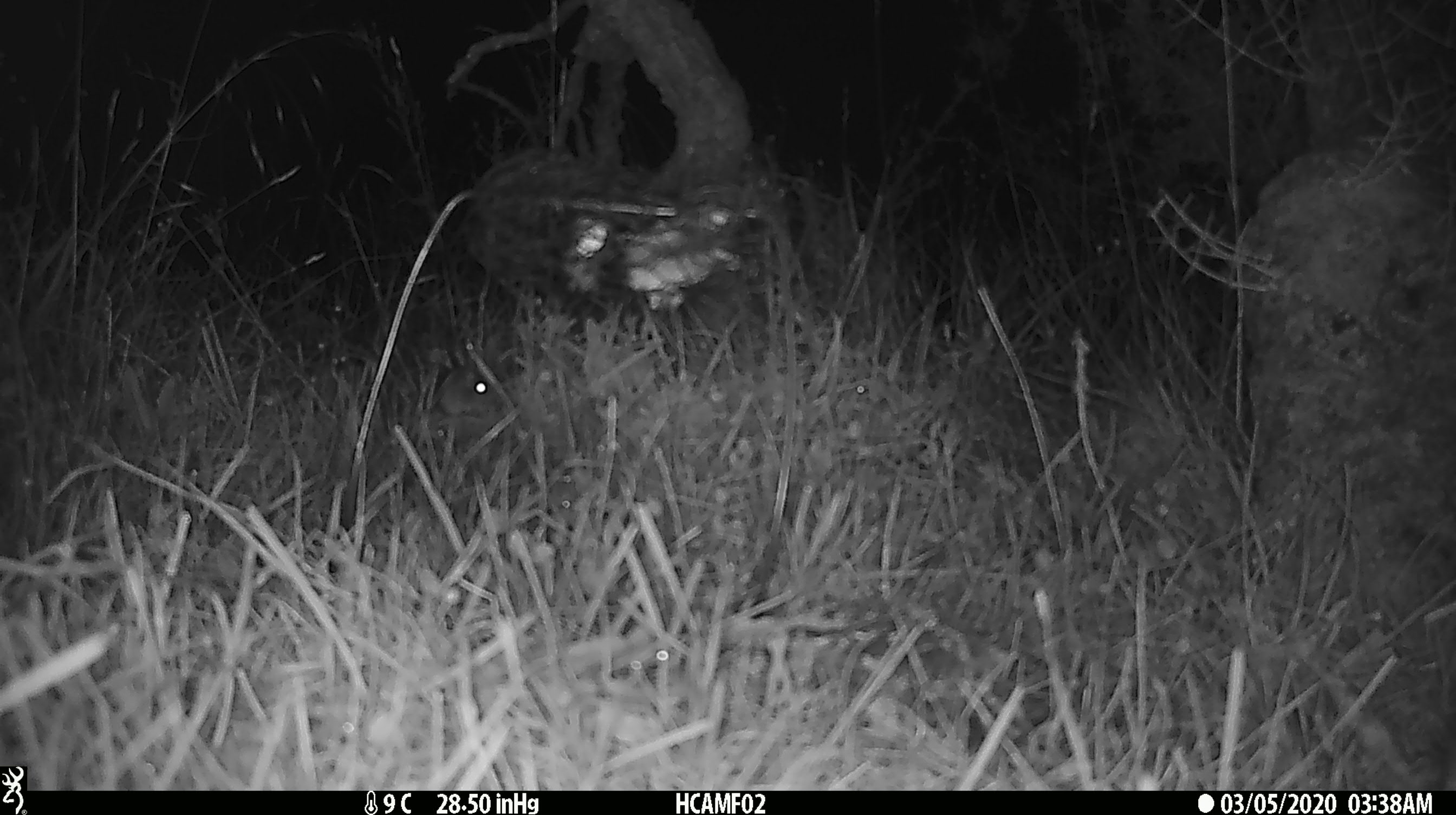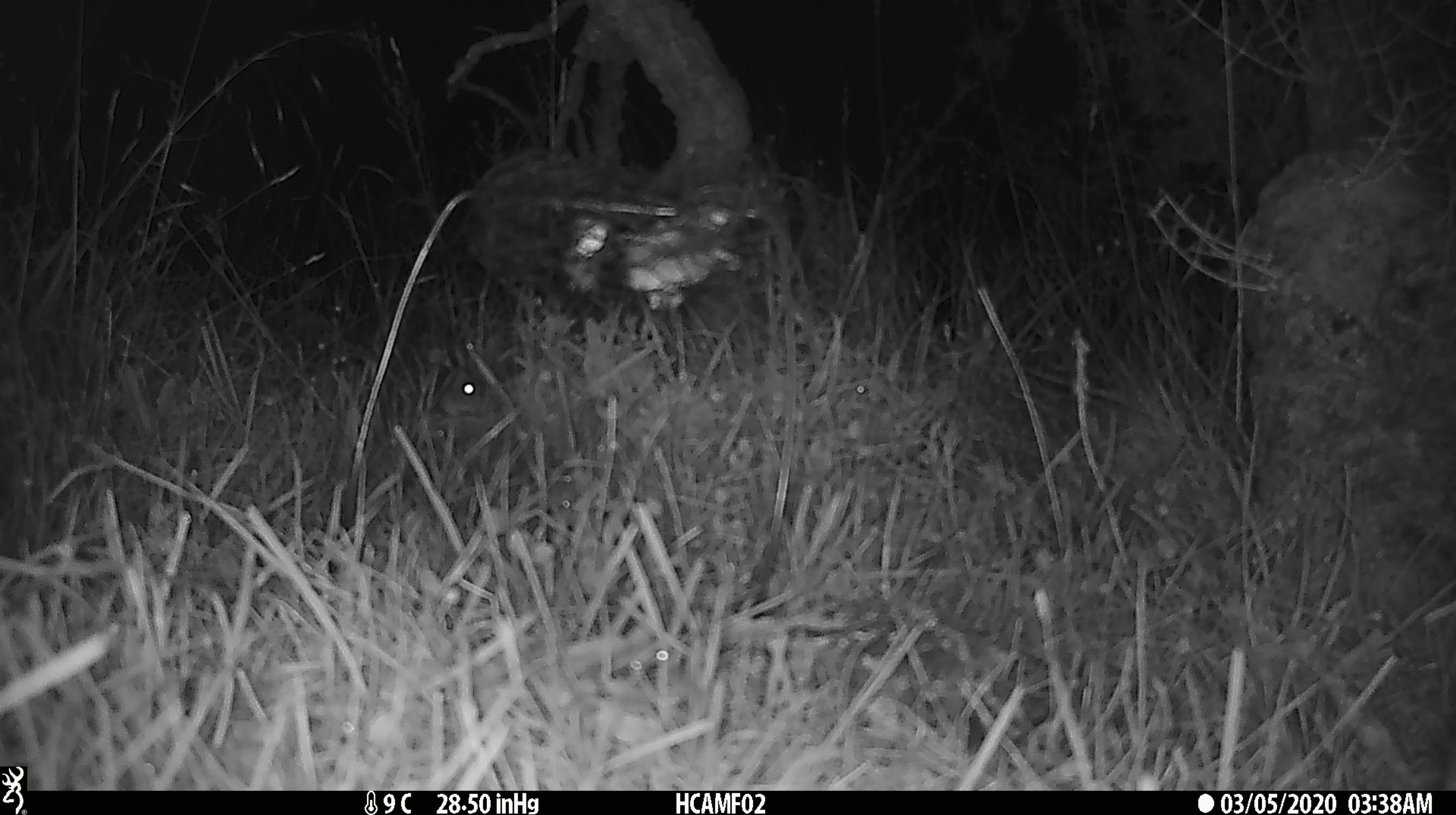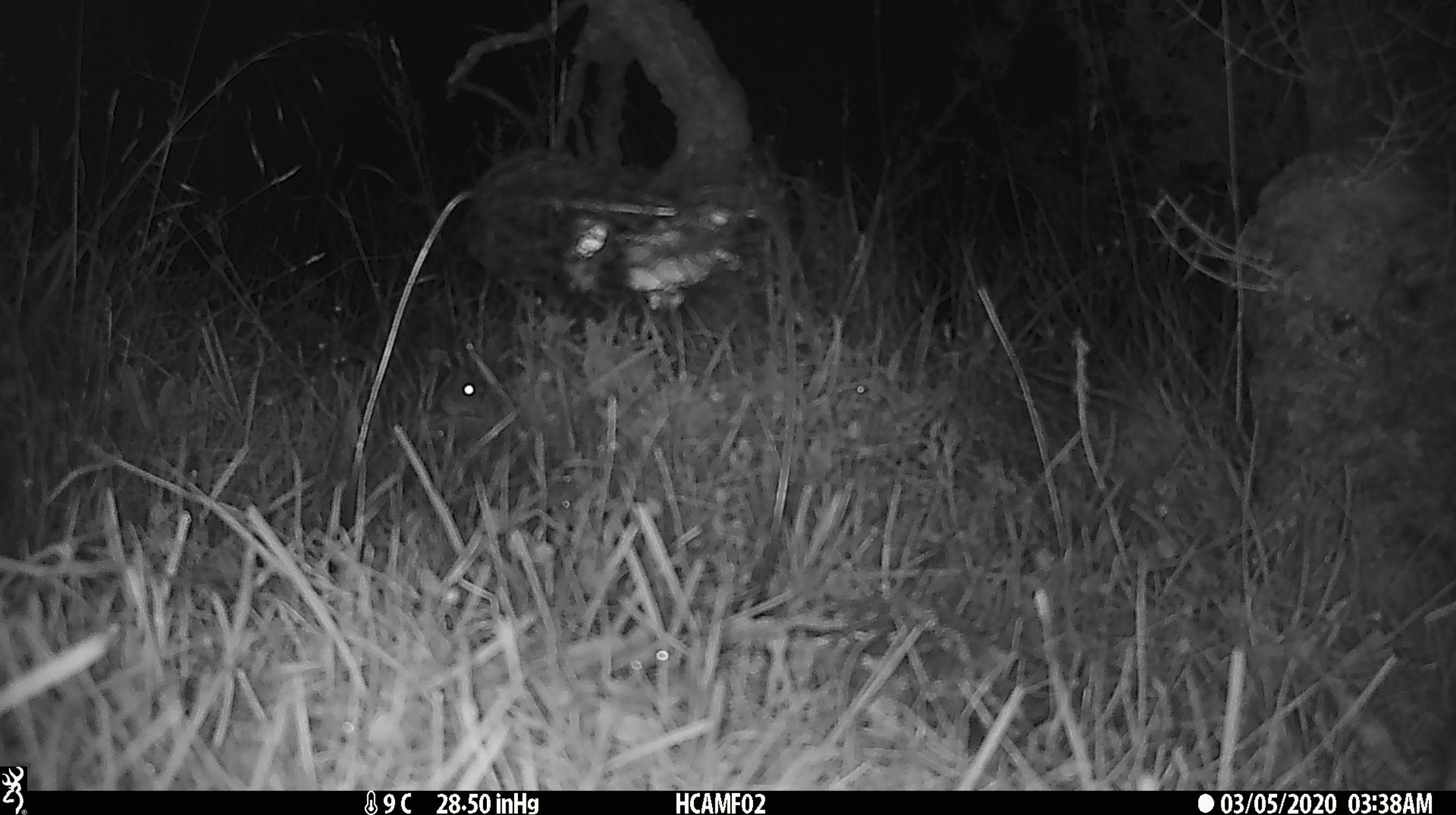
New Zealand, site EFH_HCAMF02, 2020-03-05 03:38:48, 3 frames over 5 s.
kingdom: Animalia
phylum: Chordata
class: Mammalia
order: Rodentia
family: Muridae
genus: Mus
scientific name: Mus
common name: mouse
Mouse (Mus).